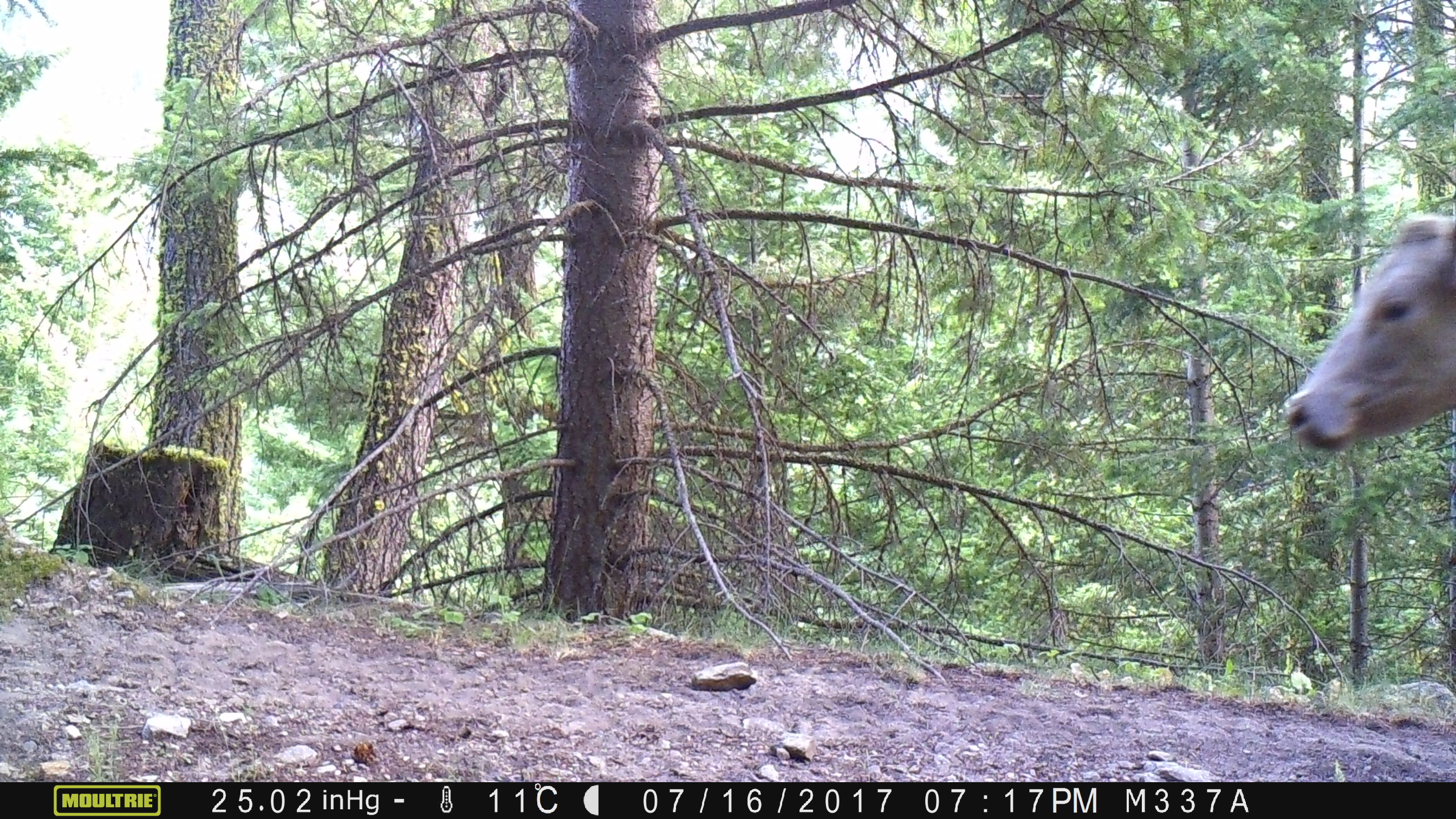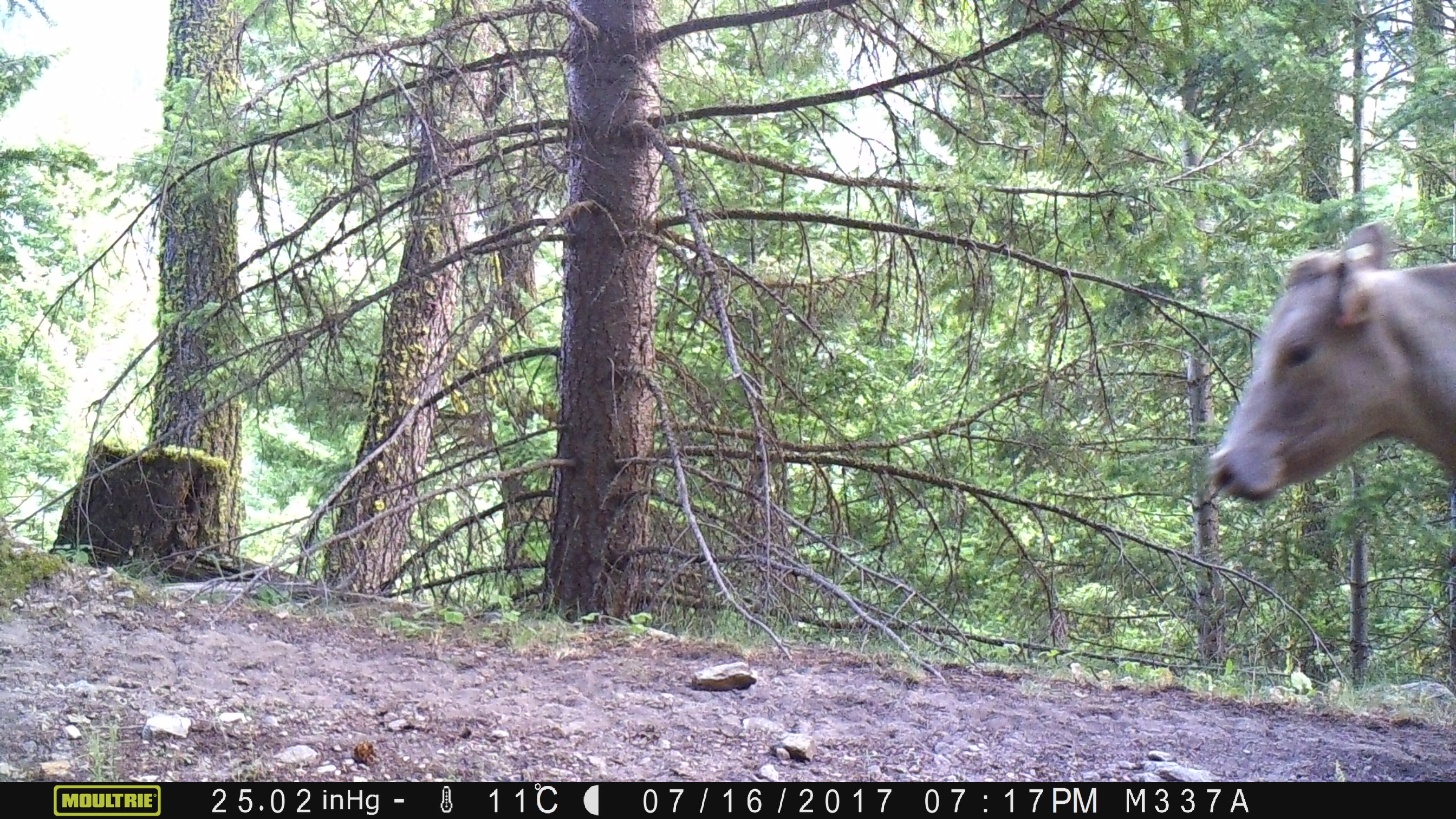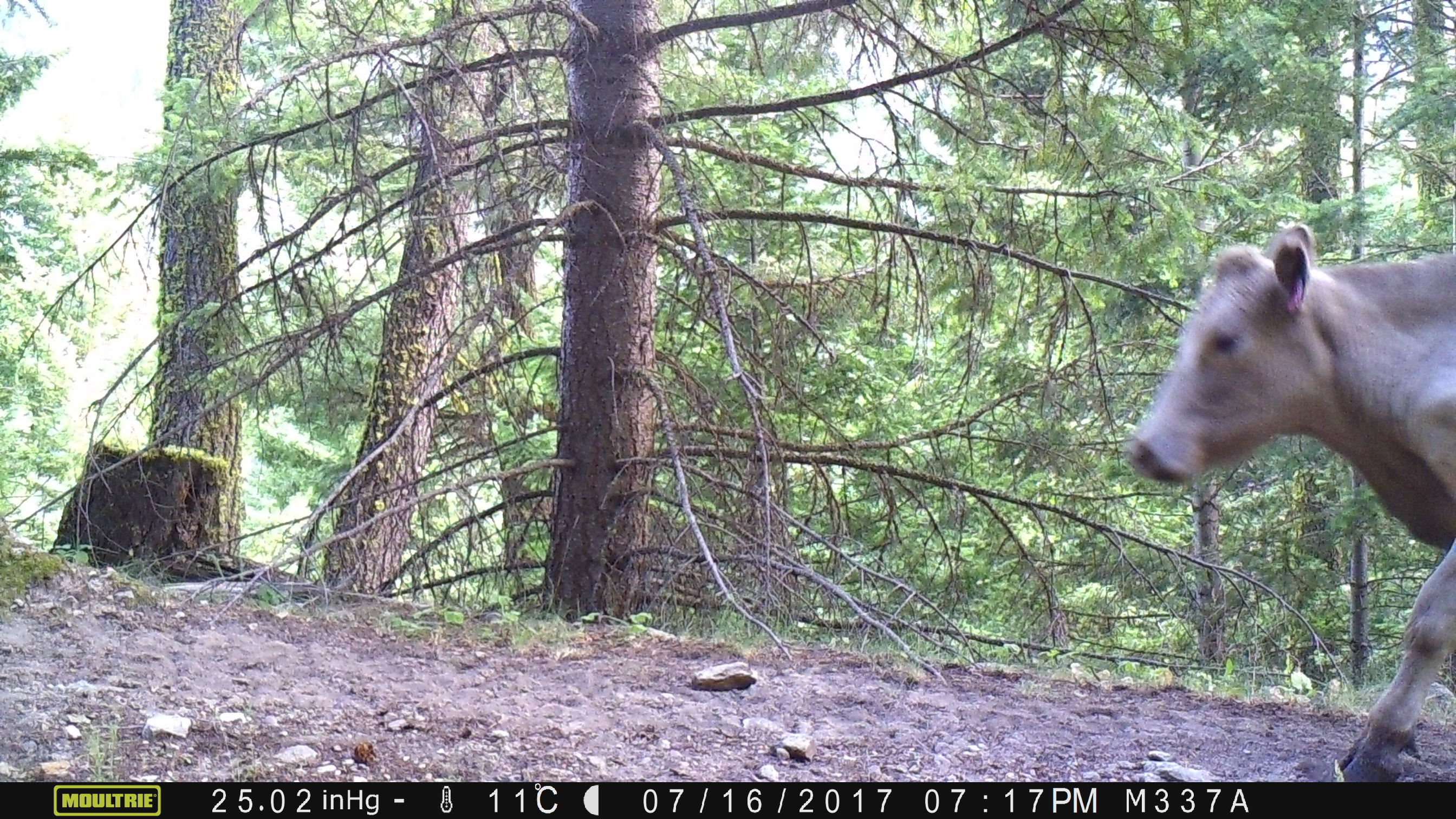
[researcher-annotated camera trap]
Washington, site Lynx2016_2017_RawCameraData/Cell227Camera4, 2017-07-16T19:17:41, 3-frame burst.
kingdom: Animalia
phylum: Chordata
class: Mammalia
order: Artiodactyla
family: Bovidae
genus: Bos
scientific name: Bos taurus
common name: domestic cattle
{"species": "domestic cattle (Bos taurus)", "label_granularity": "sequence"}